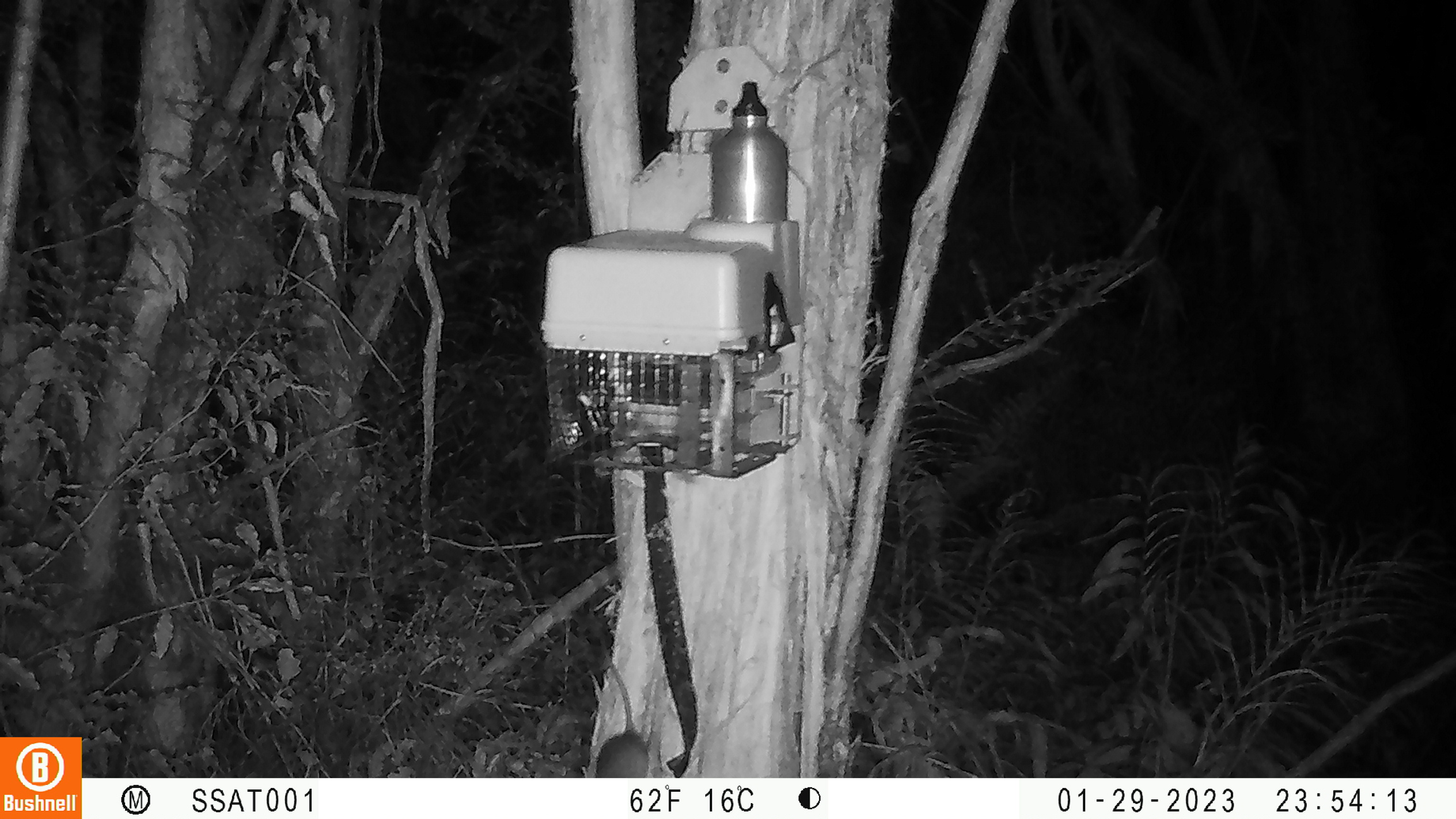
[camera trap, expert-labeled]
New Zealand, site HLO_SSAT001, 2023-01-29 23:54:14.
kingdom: Animalia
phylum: Chordata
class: Mammalia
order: Rodentia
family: Muridae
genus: Rattus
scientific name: Rattus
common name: rat